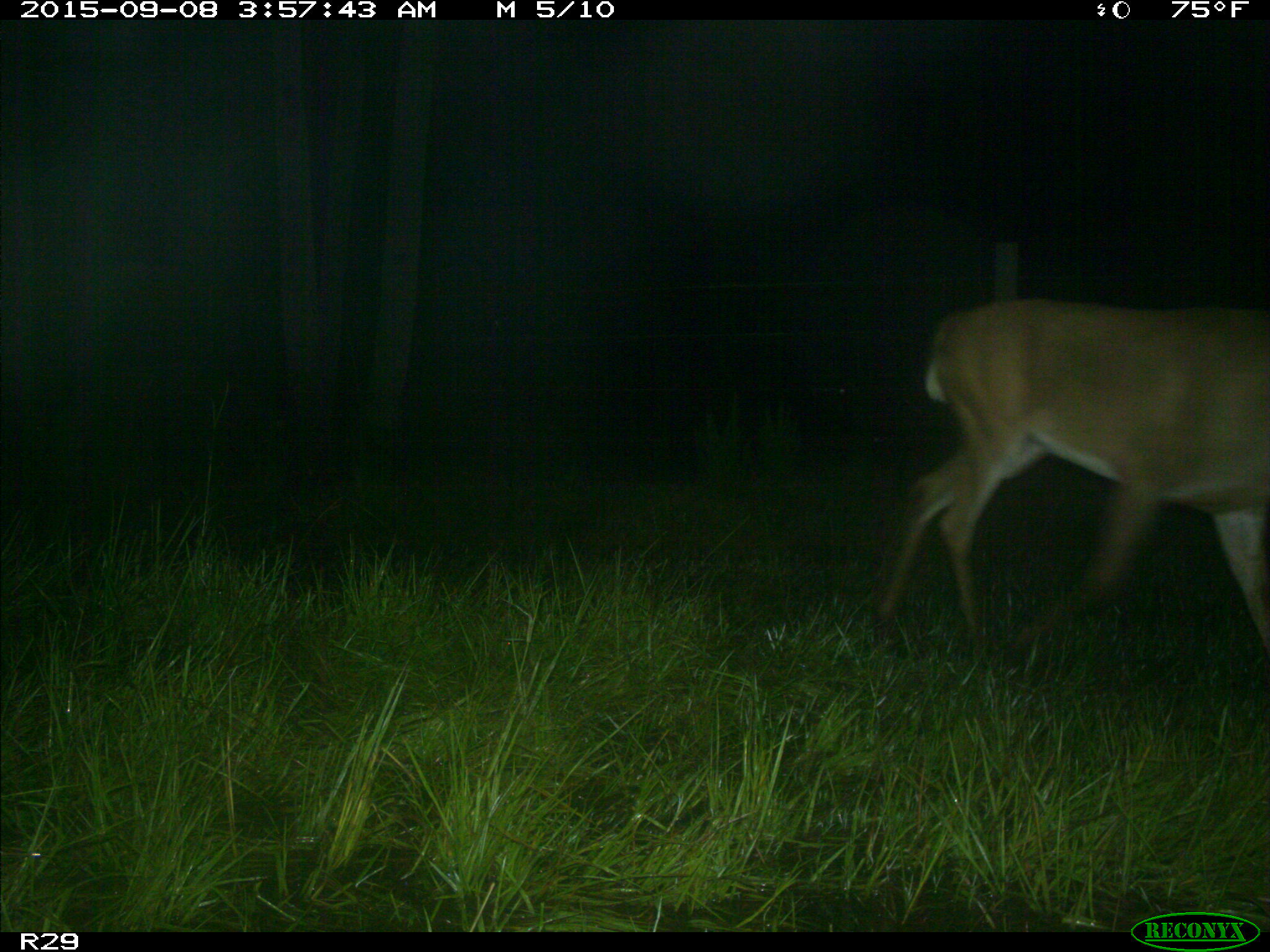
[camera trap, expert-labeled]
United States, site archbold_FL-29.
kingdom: Animalia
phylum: Chordata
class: Mammalia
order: Artiodactyla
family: Cervidae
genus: Odocoileus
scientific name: Odocoileus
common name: deer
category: unidentified deer